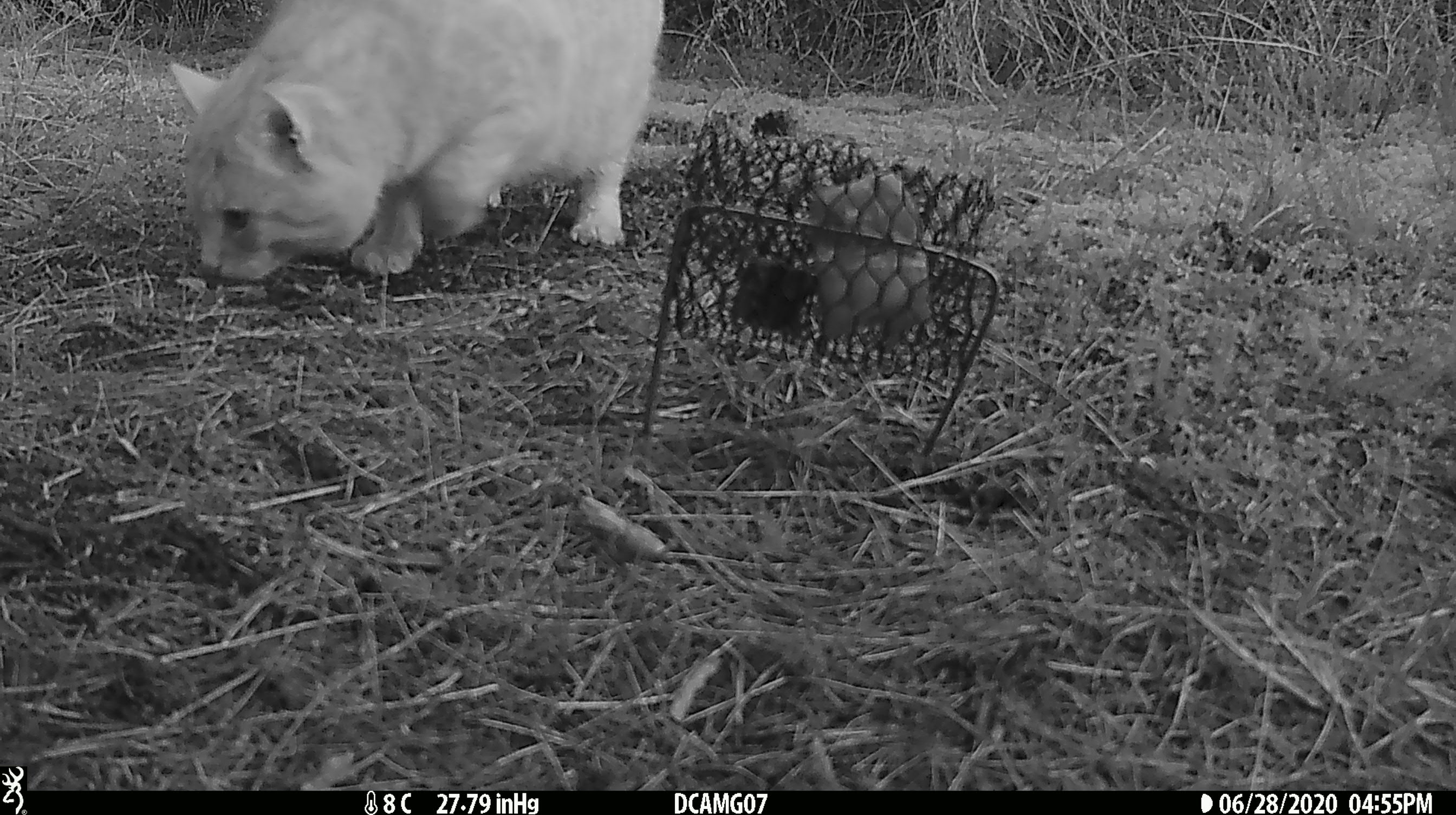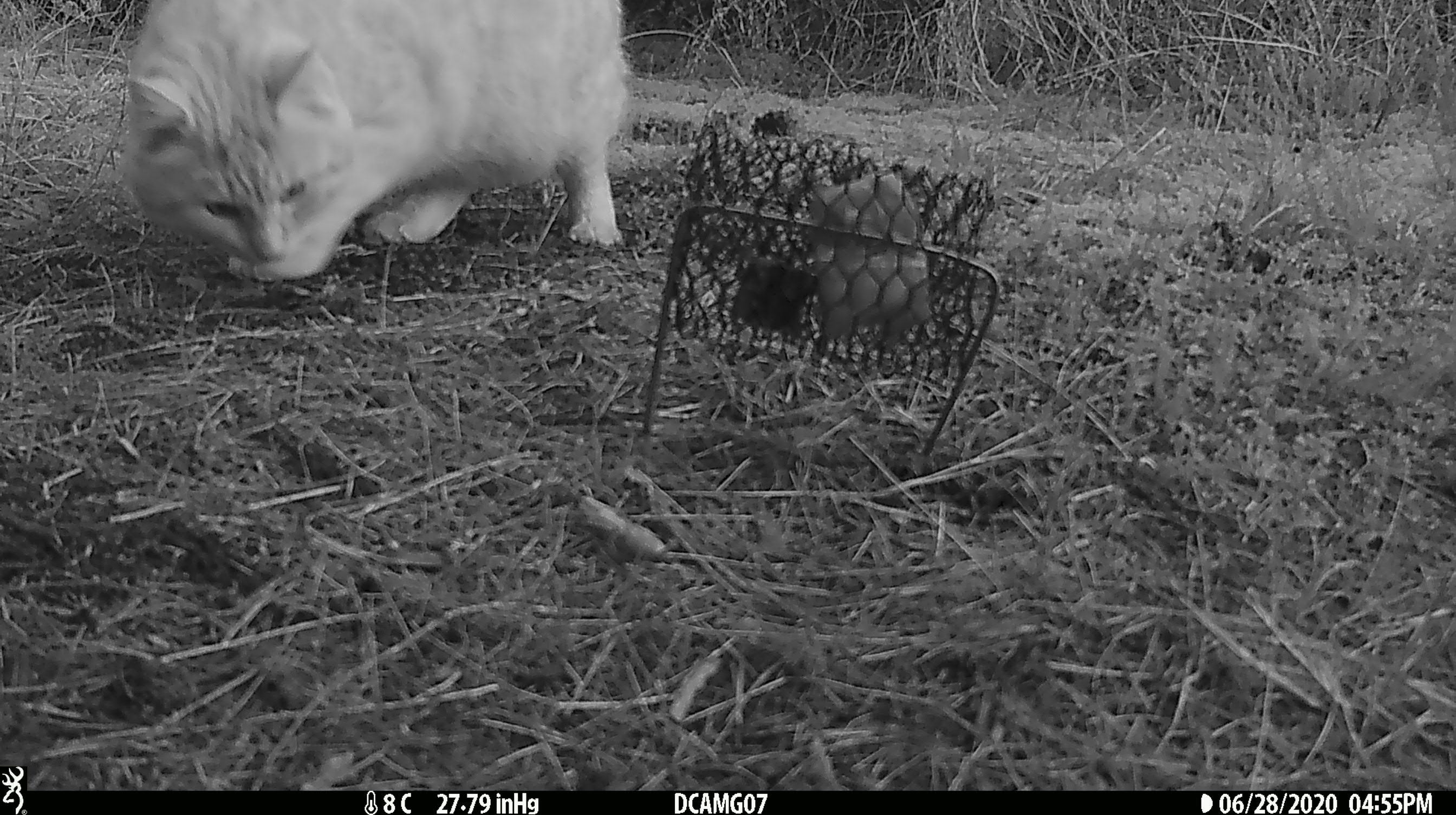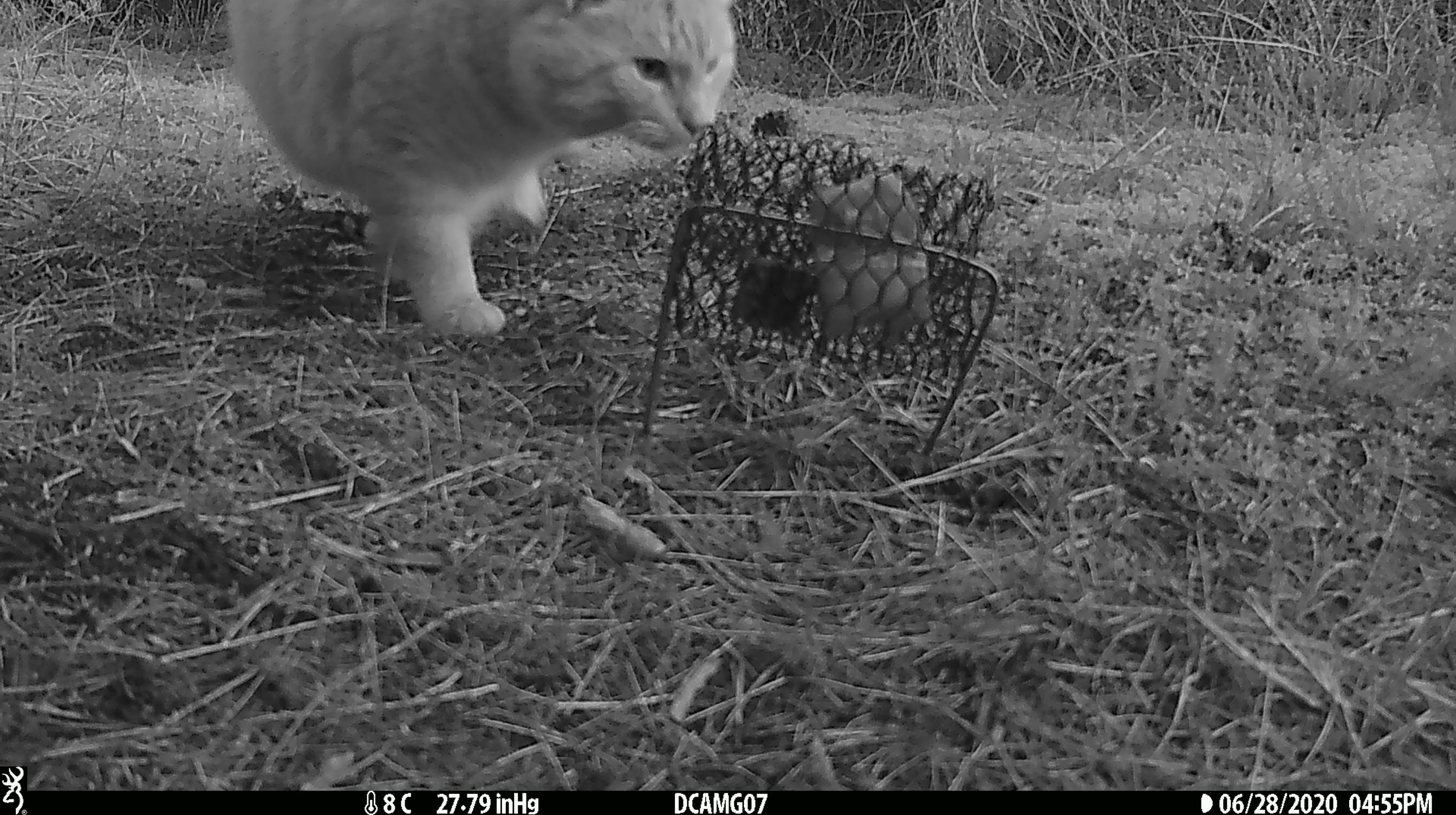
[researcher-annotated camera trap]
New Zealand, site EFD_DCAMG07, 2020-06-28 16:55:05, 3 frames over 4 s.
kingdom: Animalia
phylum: Chordata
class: Mammalia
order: Carnivora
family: Felidae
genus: Felis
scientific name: Felis catus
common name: domestic cat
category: cat